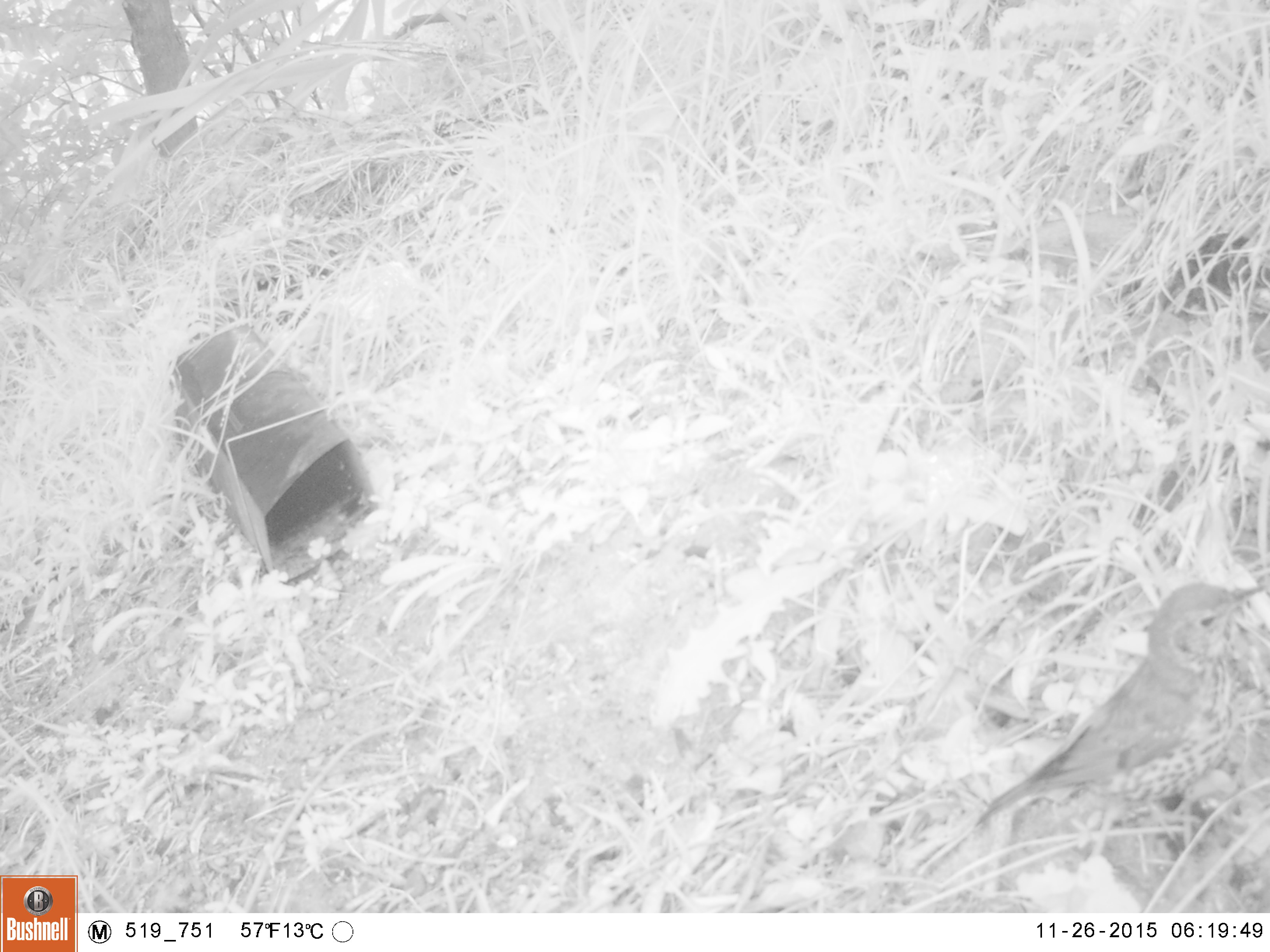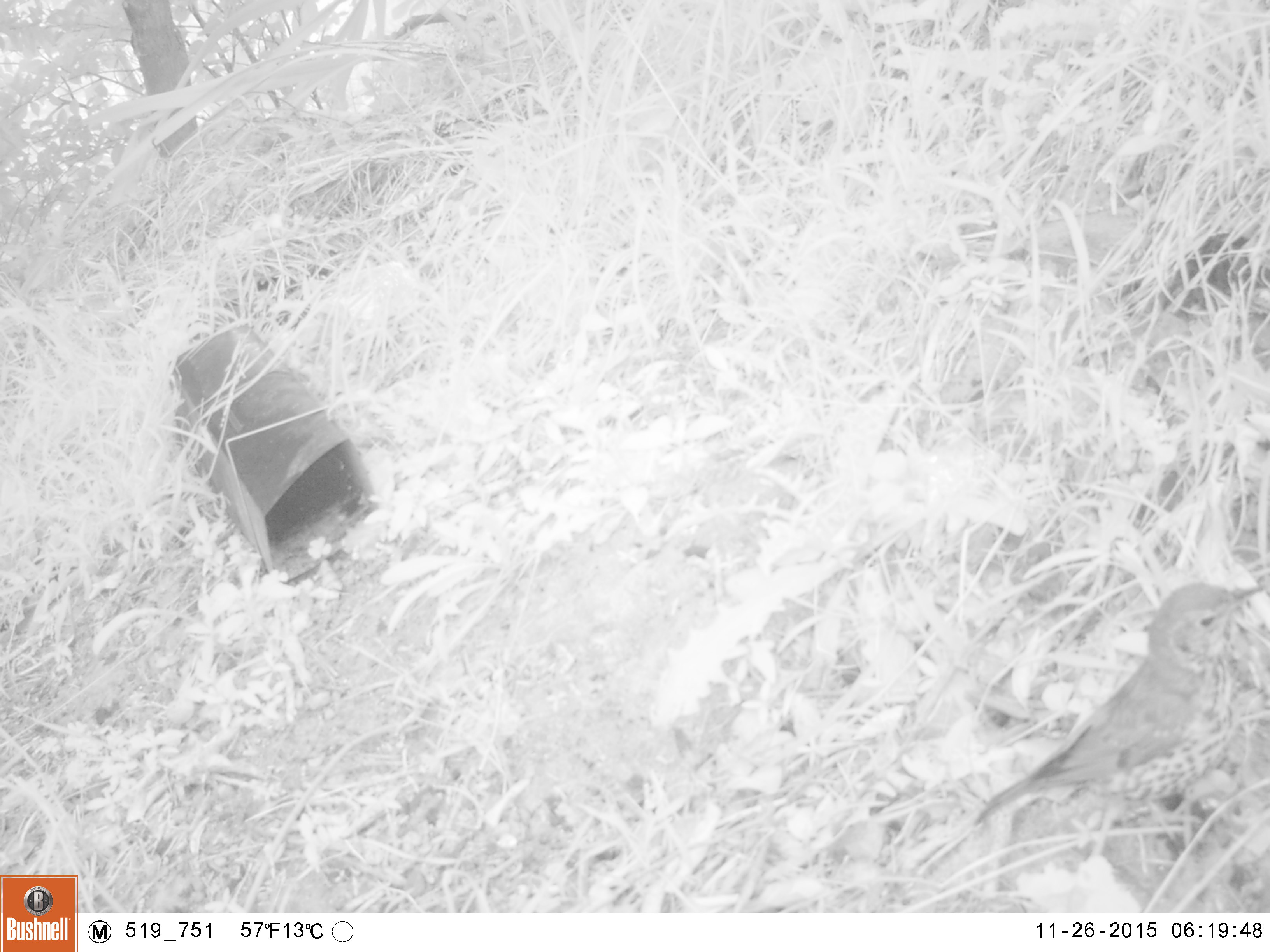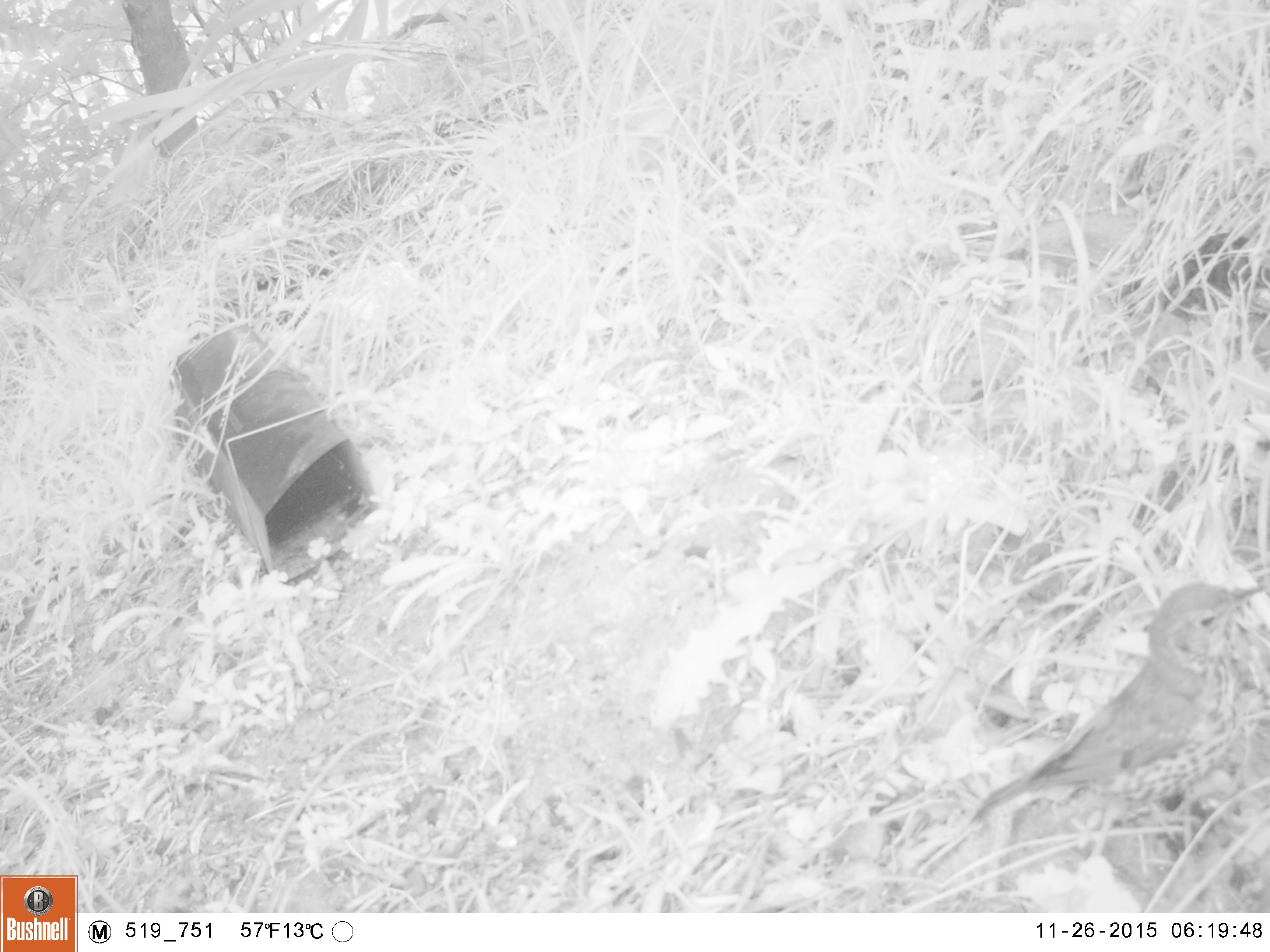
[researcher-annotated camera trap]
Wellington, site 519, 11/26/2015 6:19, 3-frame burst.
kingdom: Animalia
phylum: Chordata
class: Aves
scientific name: Aves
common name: bird